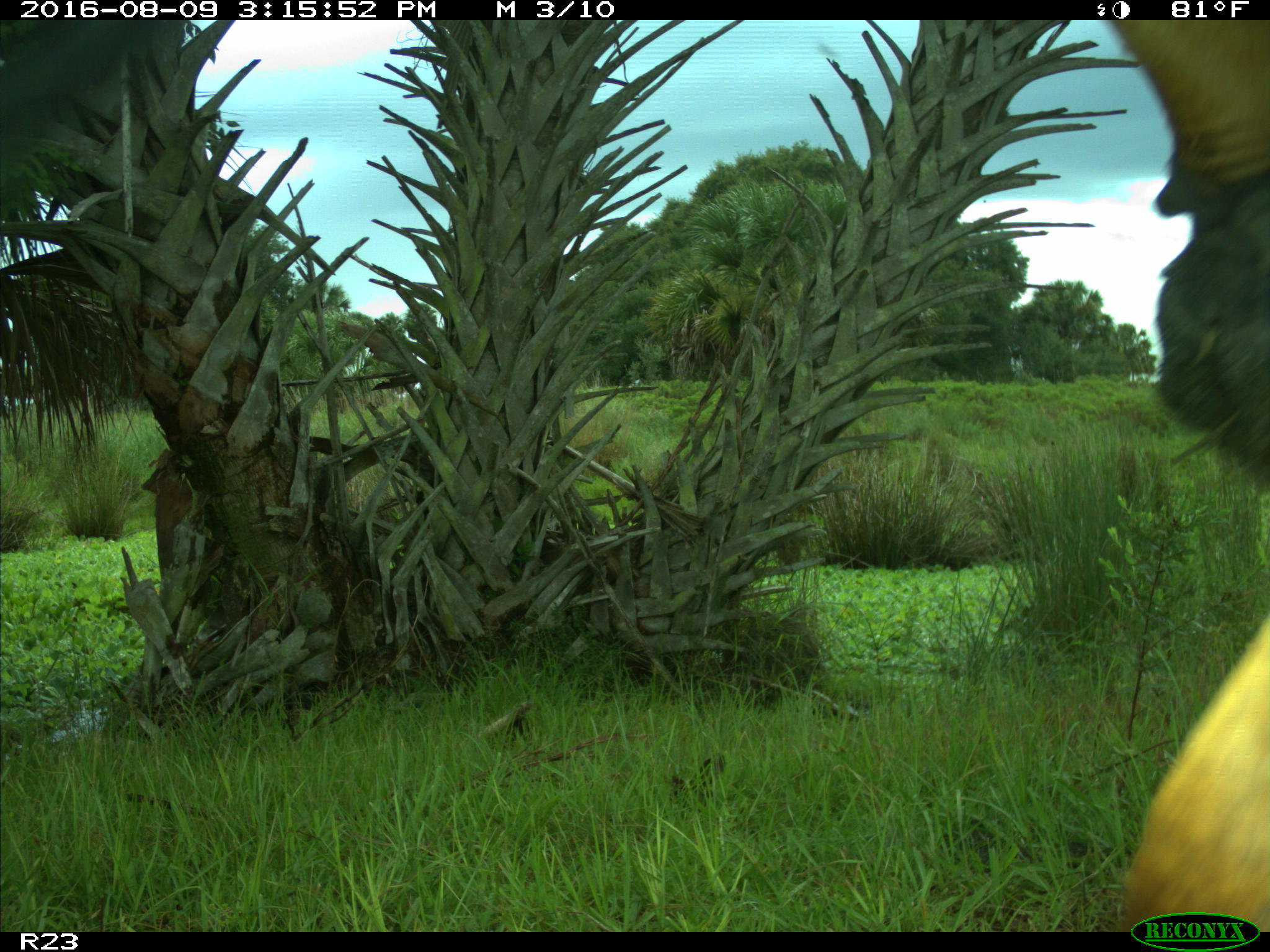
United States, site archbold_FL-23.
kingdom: Animalia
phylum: Chordata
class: Mammalia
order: Artiodactyla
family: Bovidae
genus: Bos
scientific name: Bos taurus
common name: domestic cow